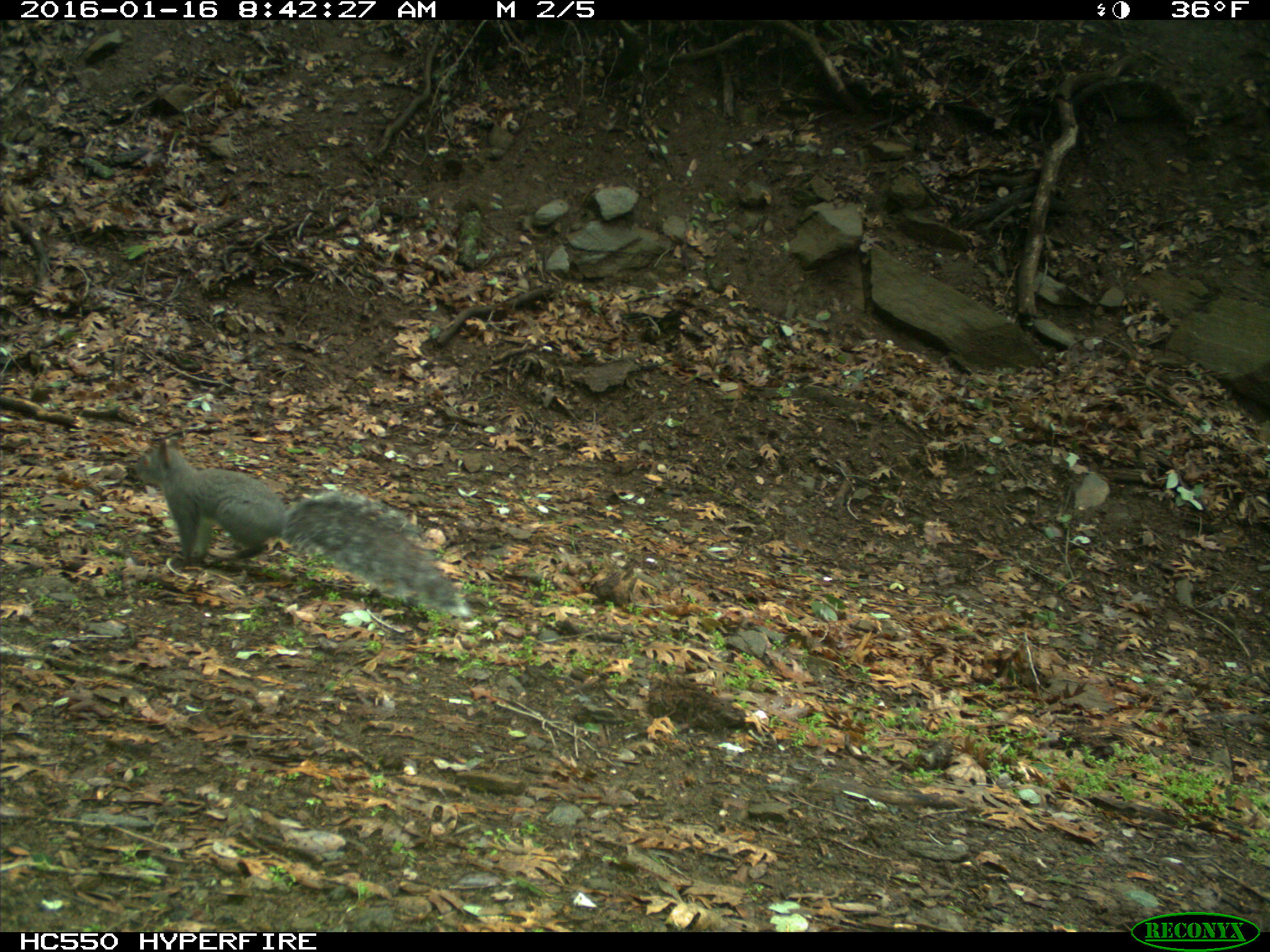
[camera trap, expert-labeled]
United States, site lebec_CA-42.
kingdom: Animalia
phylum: Chordata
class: Mammalia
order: Rodentia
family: Sciuridae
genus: Sciurus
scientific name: Sciurus carolinensis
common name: eastern gray squirrel